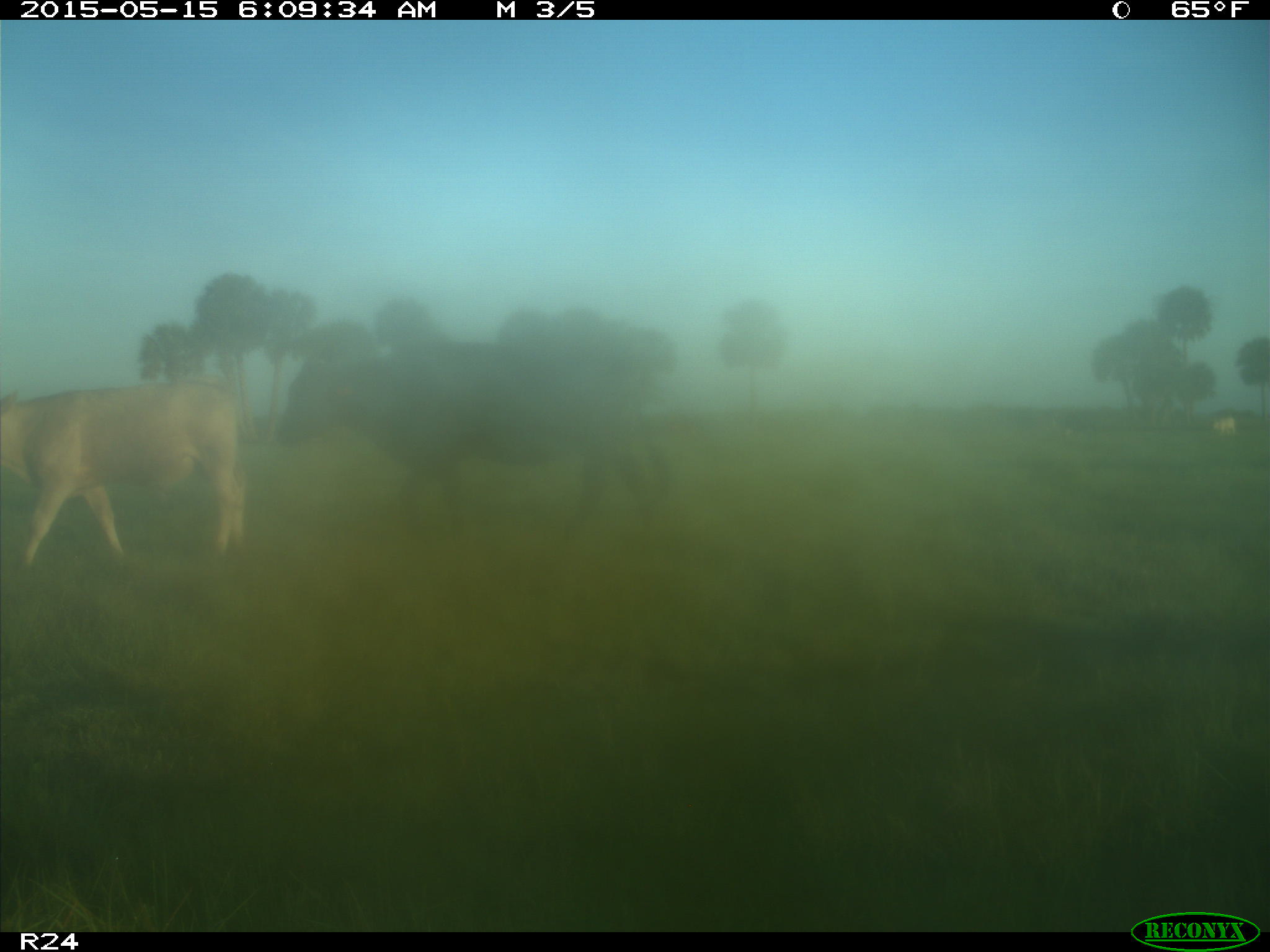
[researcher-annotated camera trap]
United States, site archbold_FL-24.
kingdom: Animalia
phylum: Chordata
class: Mammalia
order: Artiodactyla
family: Bovidae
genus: Bos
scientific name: Bos taurus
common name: domestic cow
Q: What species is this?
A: Bos taurus (domestic cow).